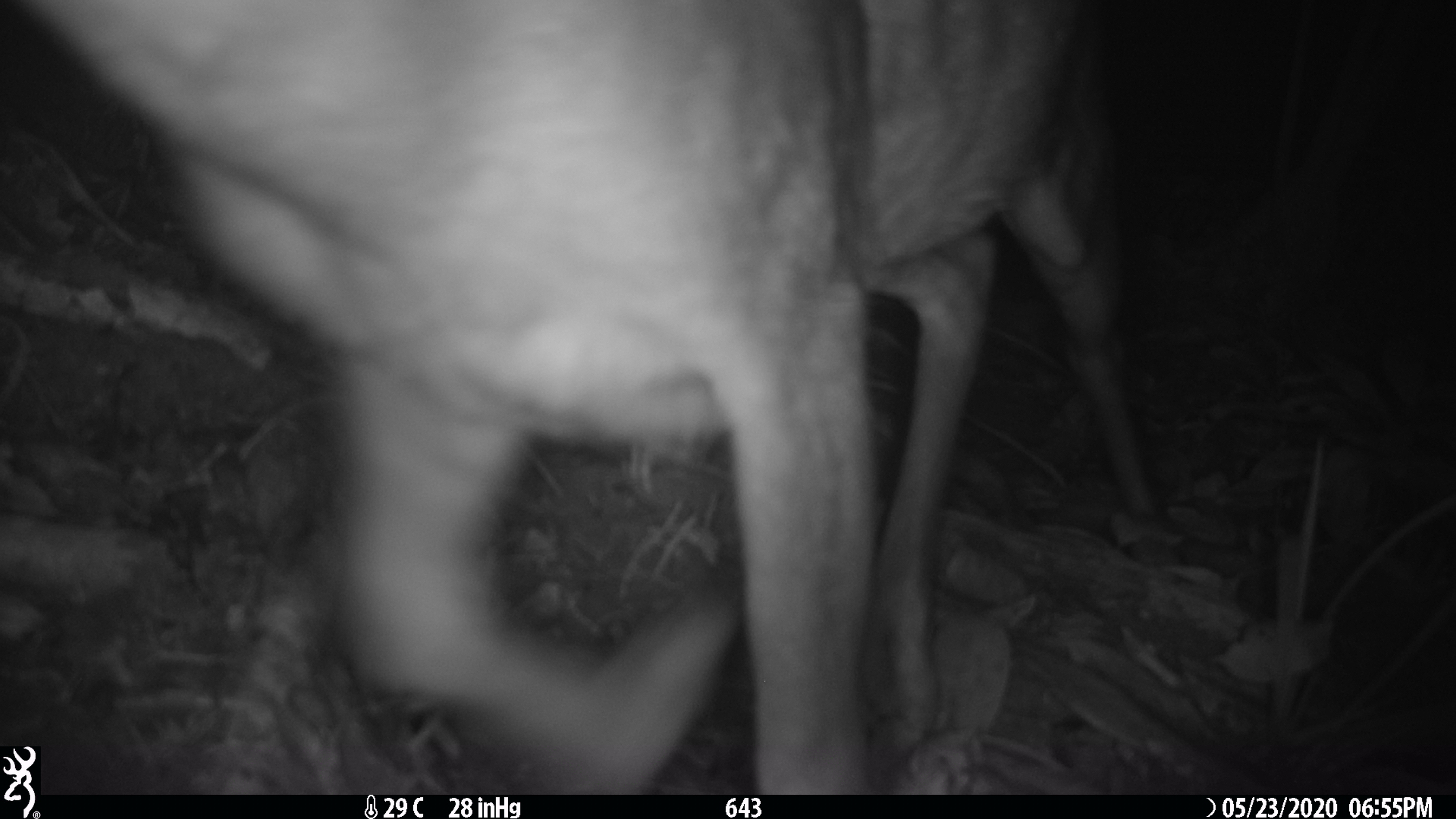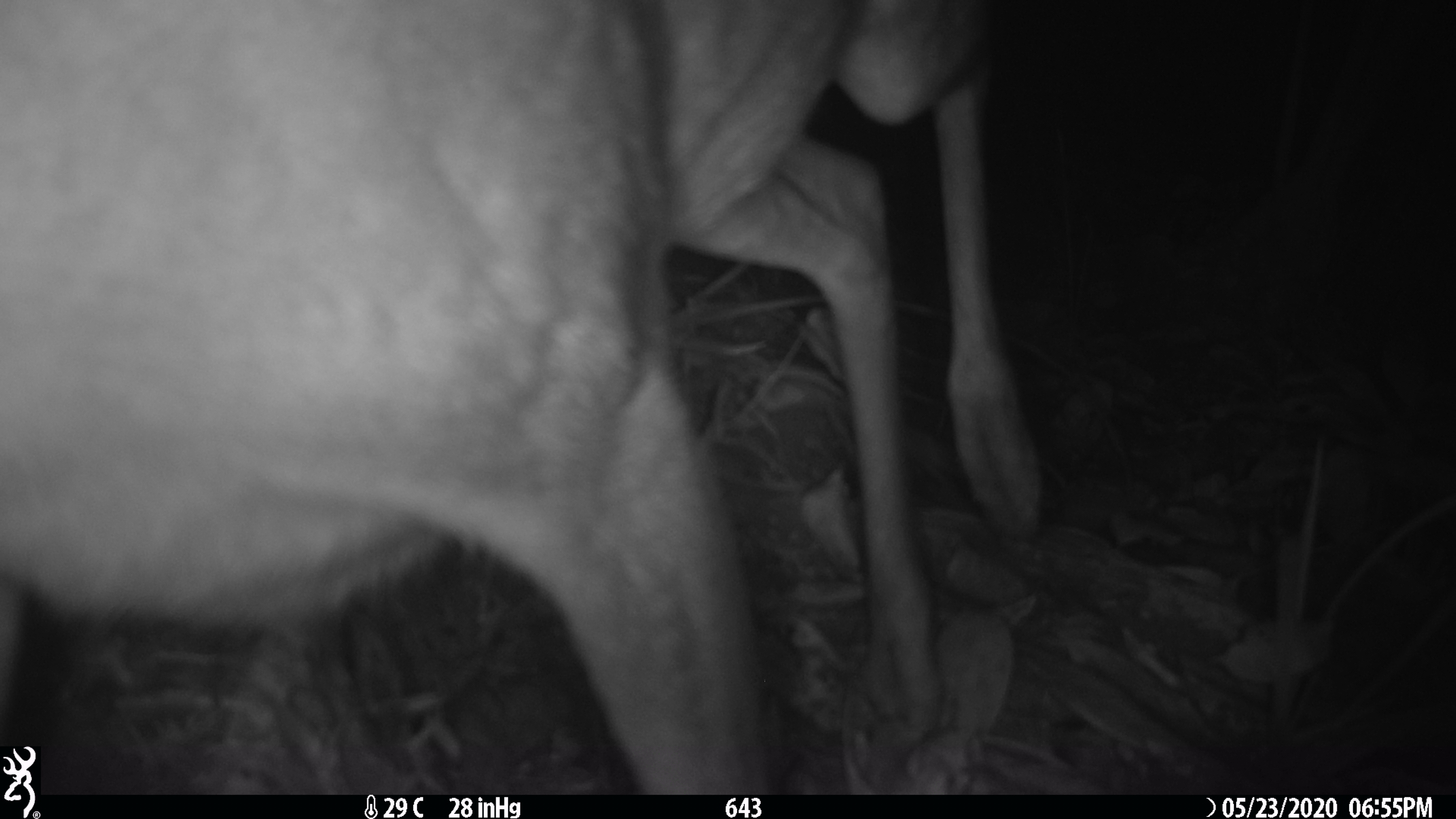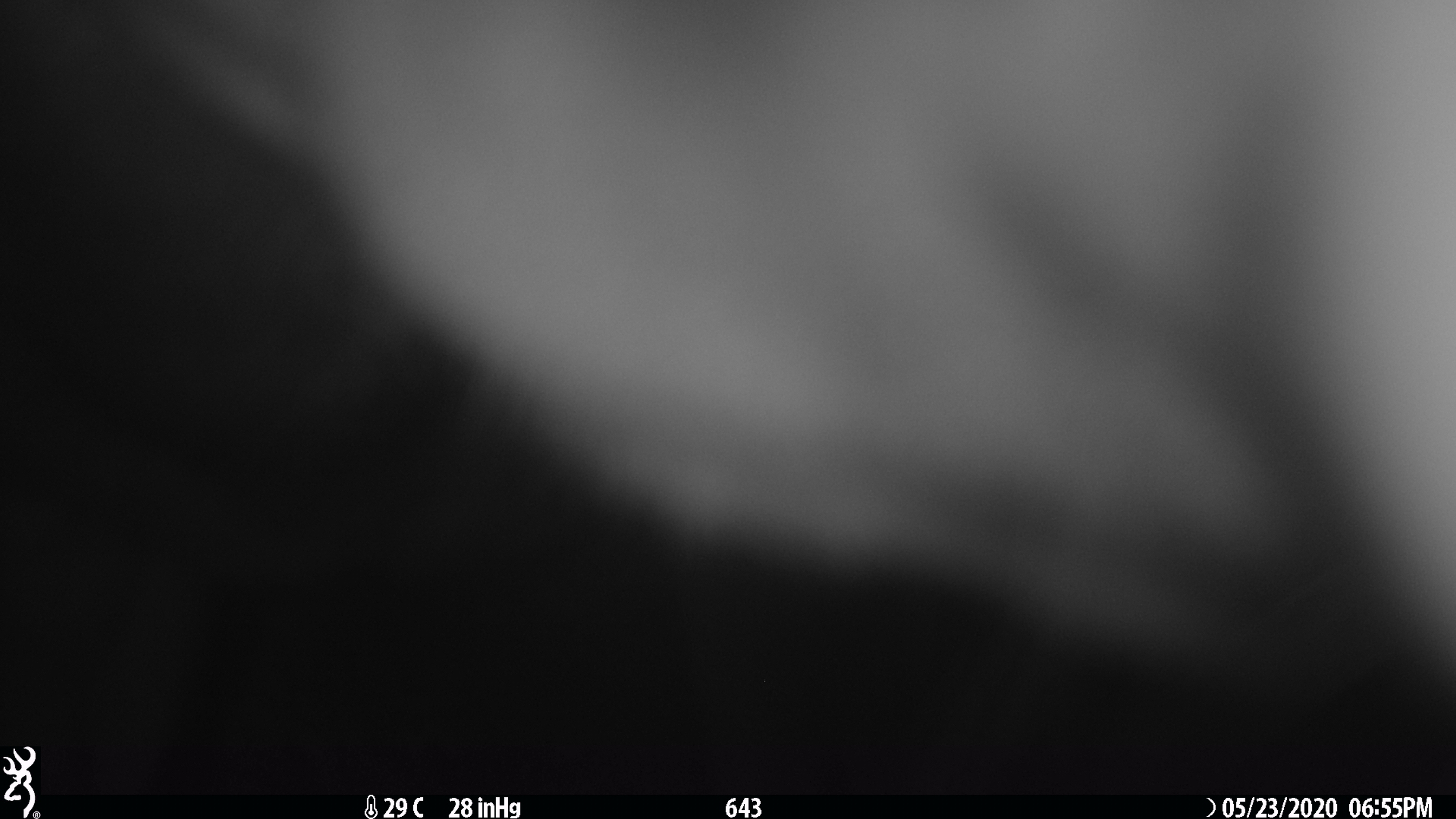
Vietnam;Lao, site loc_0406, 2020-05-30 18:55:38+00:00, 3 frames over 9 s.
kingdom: Animalia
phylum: Chordata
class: Mammalia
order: Artiodactyla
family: Cervidae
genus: Muntiacus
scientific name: Muntiacus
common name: muntjacs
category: unidentified muntjac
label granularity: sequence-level